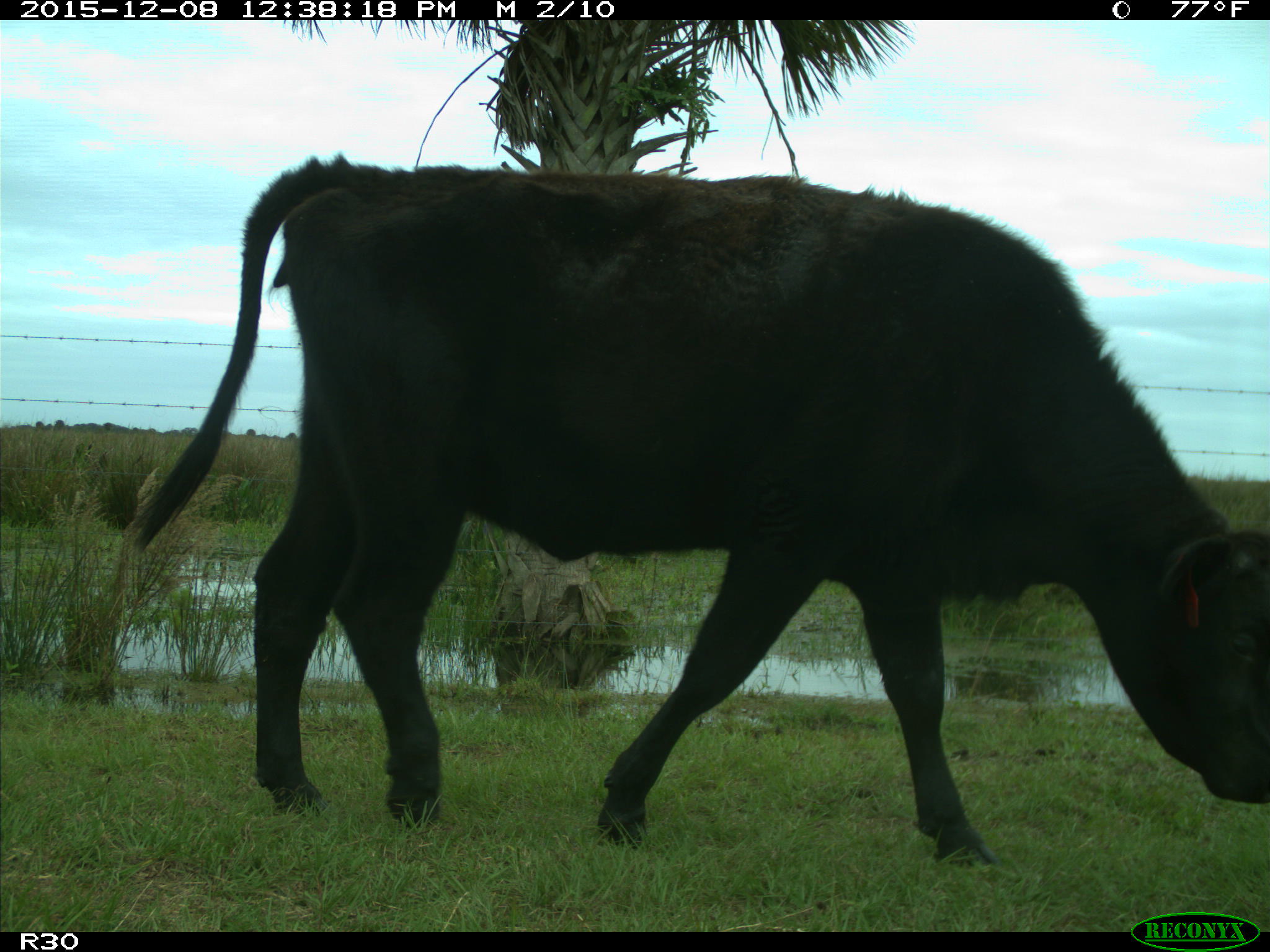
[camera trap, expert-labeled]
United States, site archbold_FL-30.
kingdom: Animalia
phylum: Chordata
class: Mammalia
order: Artiodactyla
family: Bovidae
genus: Bos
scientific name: Bos taurus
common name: domestic cow